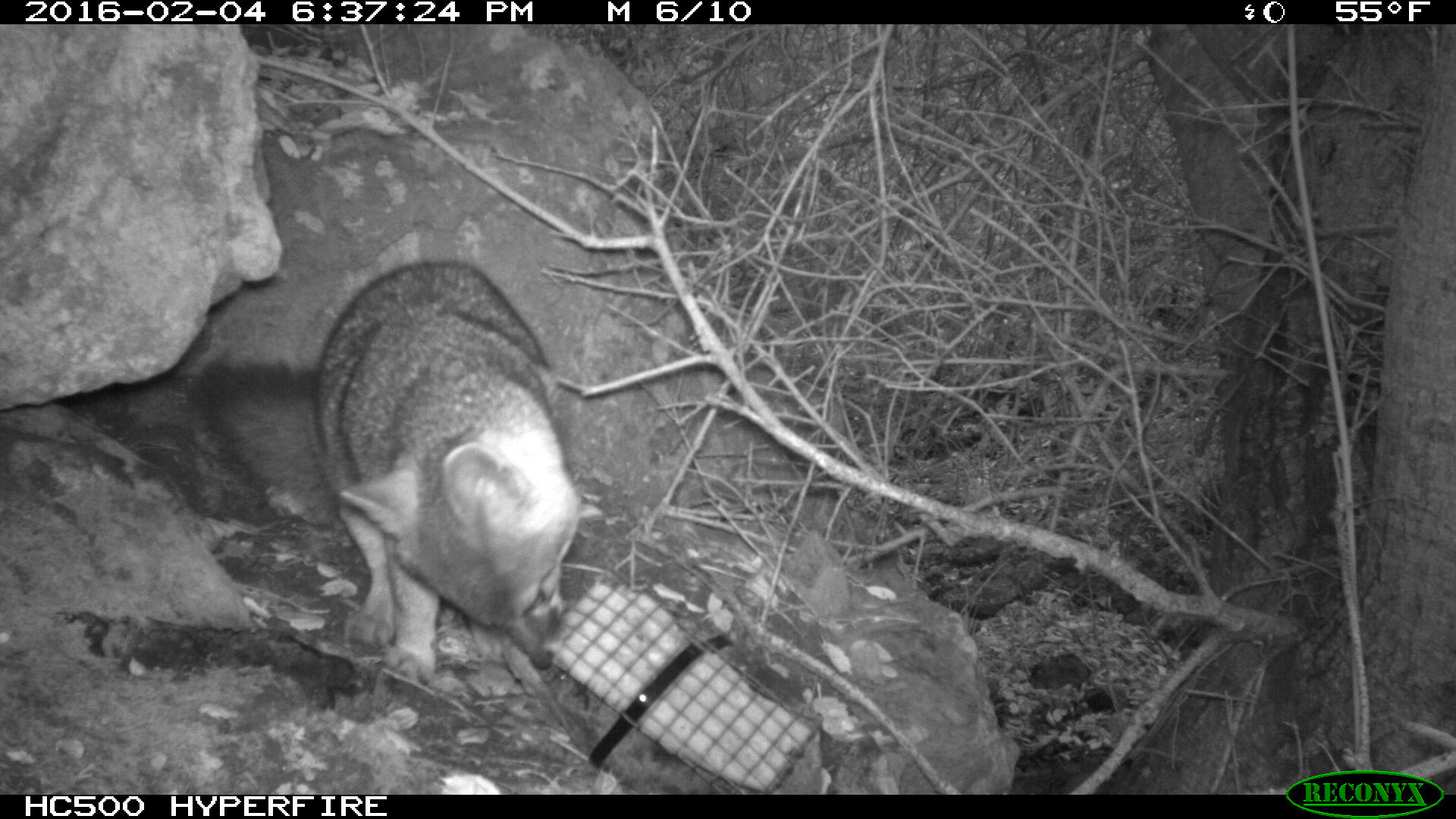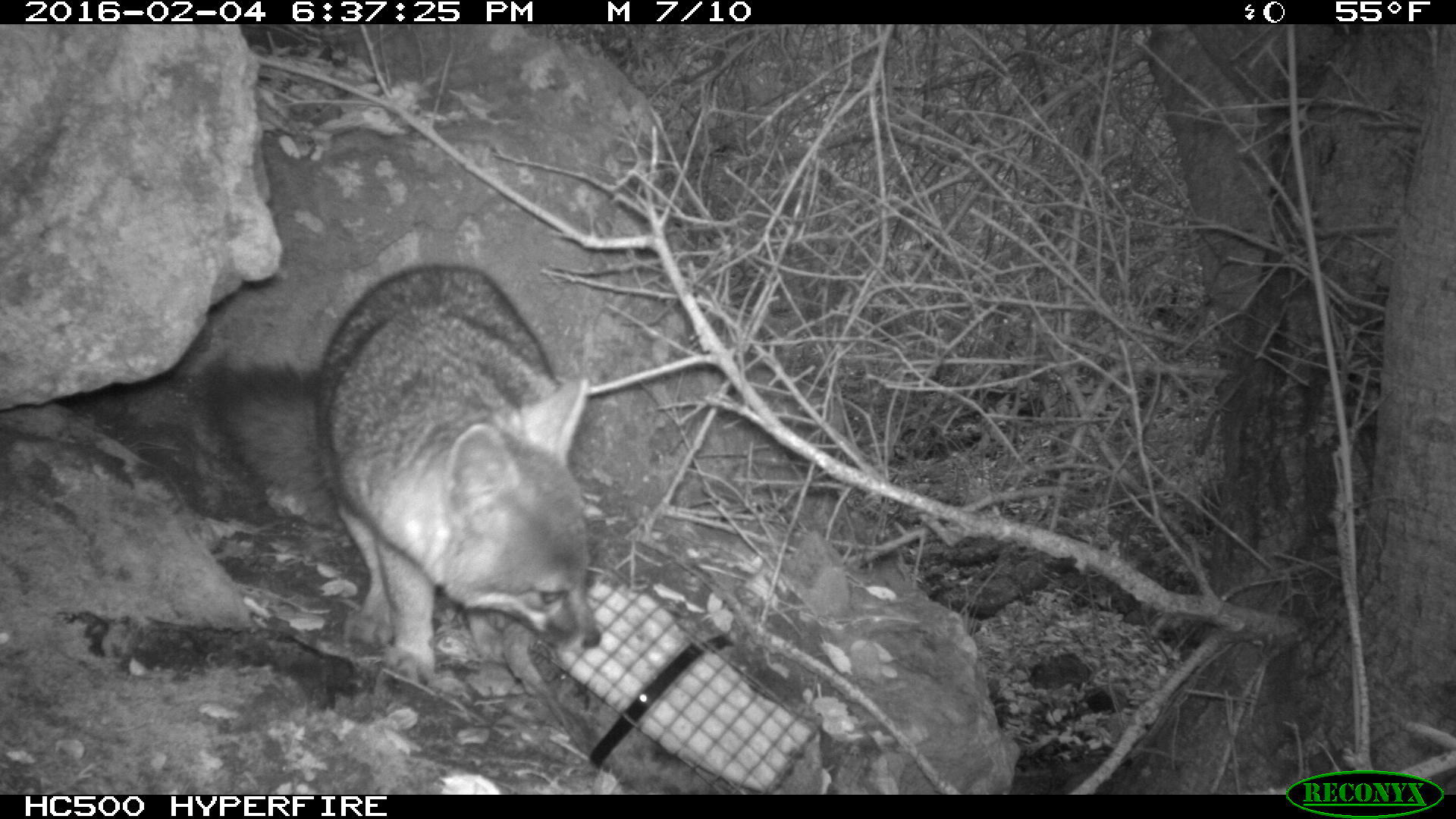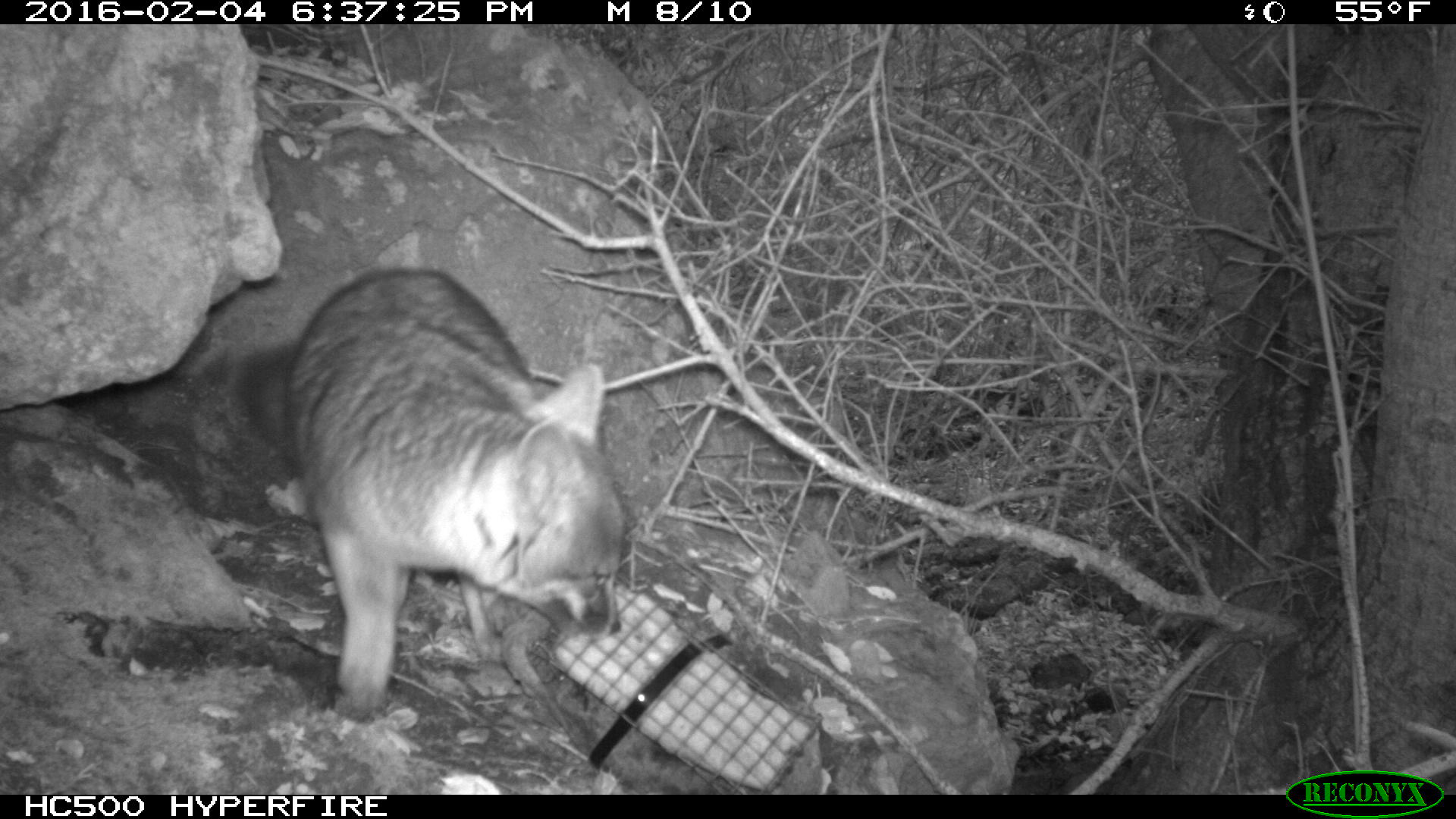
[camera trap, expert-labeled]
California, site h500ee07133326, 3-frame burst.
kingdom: Animalia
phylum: Chordata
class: Mammalia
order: Carnivora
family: Canidae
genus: Urocyon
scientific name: Urocyon littoralis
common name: island fox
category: fox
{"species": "fox (island fox) (Urocyon littoralis)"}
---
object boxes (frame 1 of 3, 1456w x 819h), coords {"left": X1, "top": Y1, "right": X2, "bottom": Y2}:
fox: {"left": 191, "top": 261, "right": 585, "bottom": 684}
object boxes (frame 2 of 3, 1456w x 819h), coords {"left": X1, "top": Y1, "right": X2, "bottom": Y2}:
fox: {"left": 191, "top": 261, "right": 603, "bottom": 681}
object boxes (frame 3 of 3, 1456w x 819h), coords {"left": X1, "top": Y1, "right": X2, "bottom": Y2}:
fox: {"left": 239, "top": 266, "right": 624, "bottom": 721}